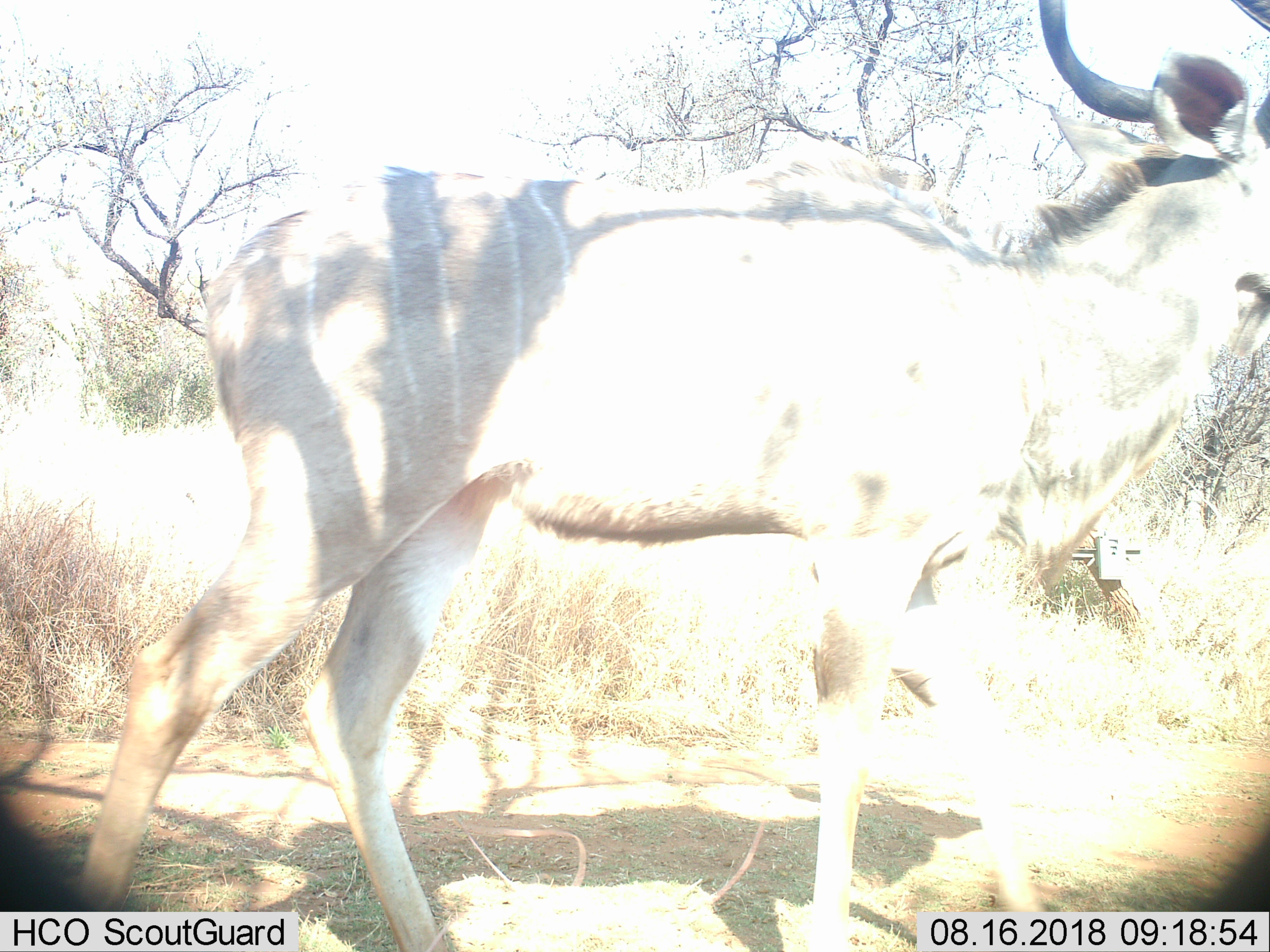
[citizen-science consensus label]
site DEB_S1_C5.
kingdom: Animalia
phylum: Chordata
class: Mammalia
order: Artiodactyla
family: Bovidae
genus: Tragelaphus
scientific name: Tragelaphus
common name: kudu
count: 1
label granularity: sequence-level